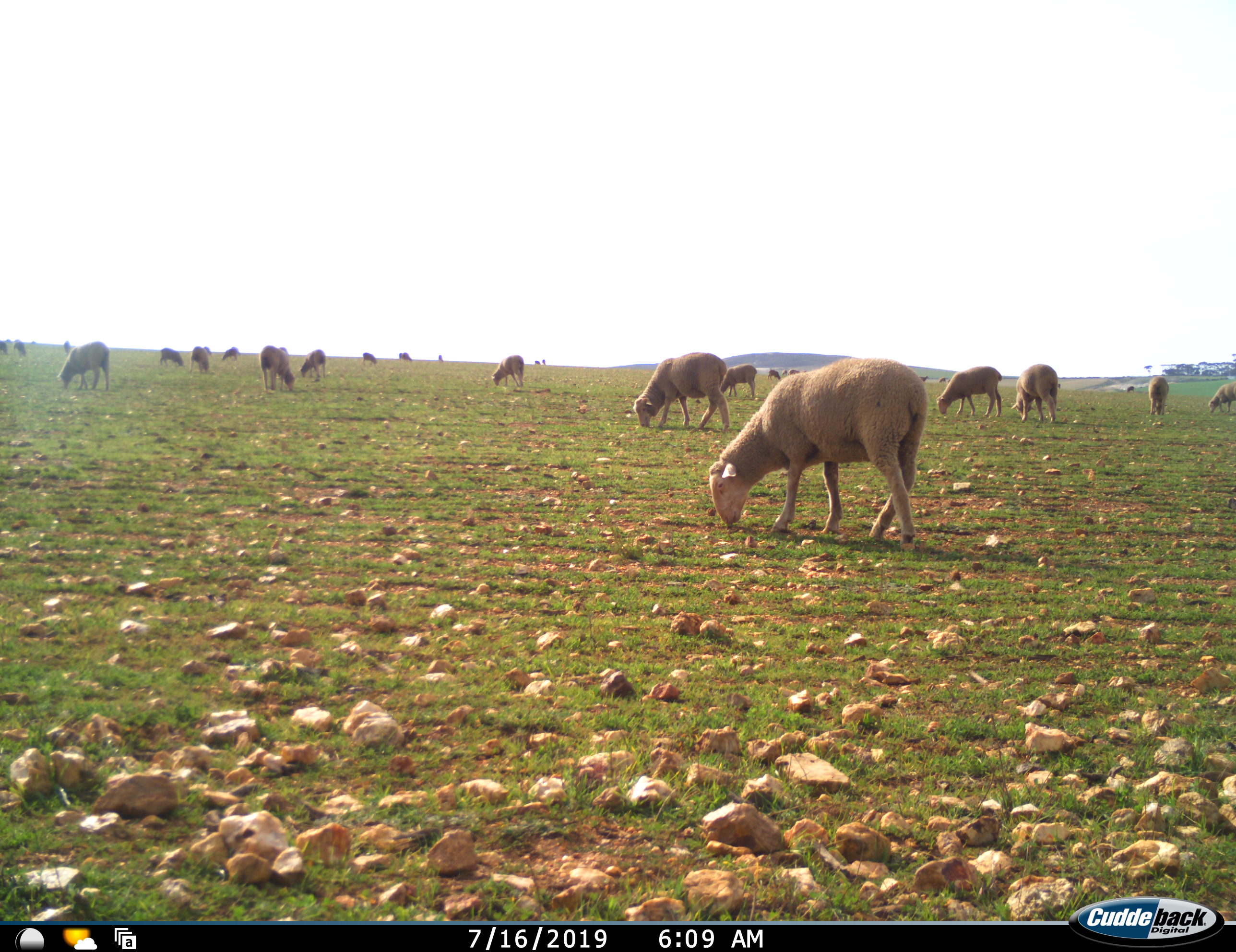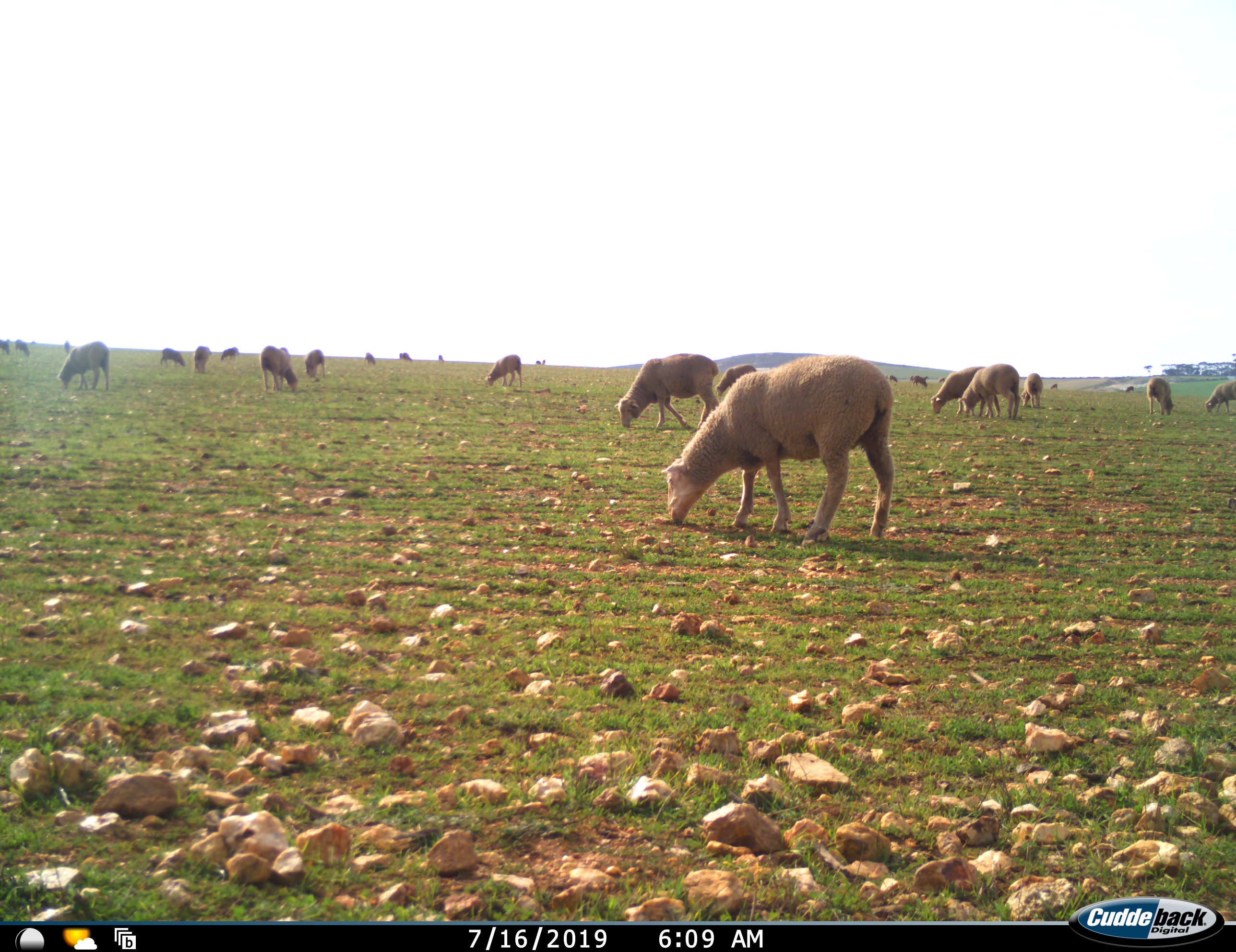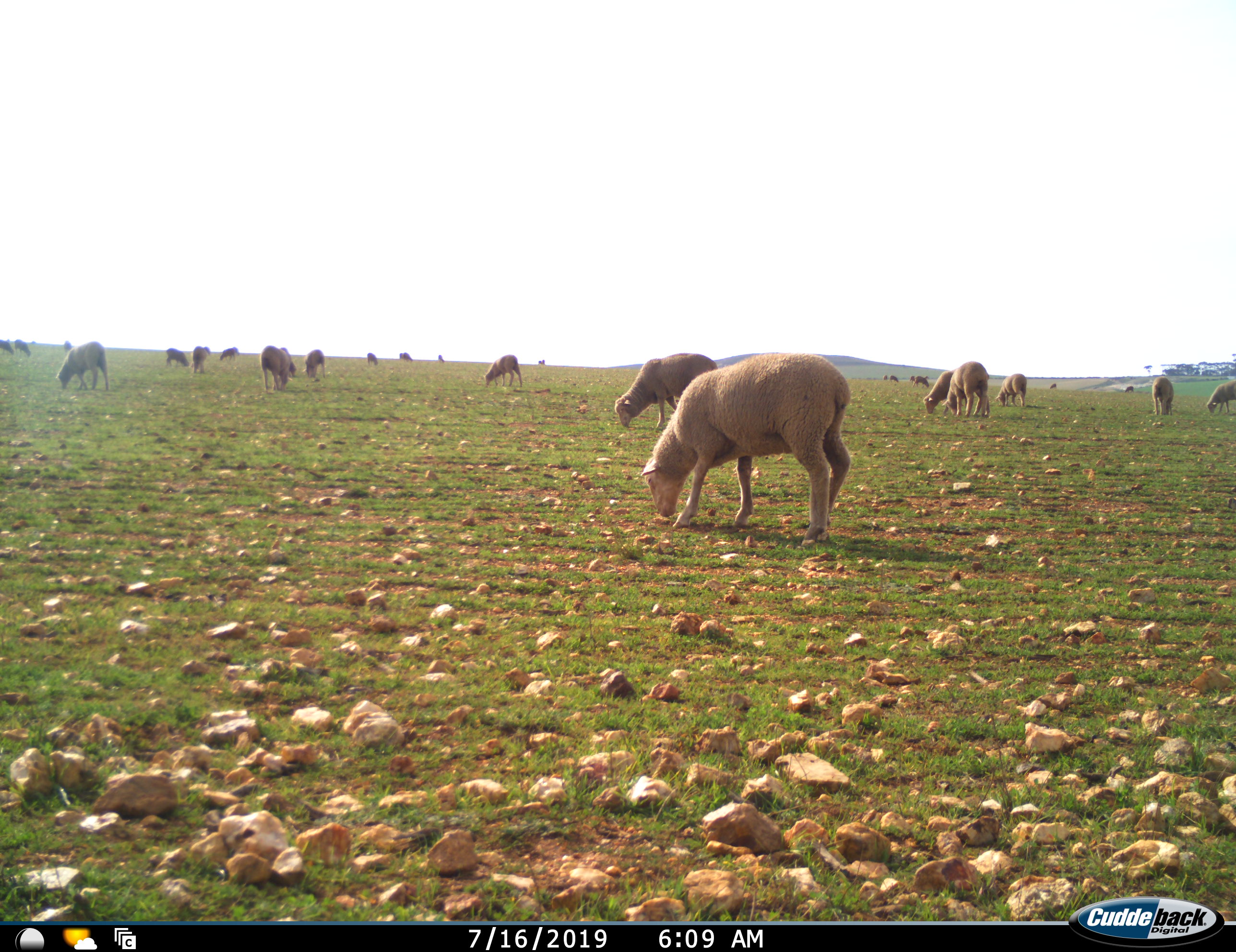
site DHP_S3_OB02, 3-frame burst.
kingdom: Animalia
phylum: Chordata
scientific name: Vertebrata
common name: domestic animal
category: domesticanimal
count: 11-50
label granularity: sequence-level